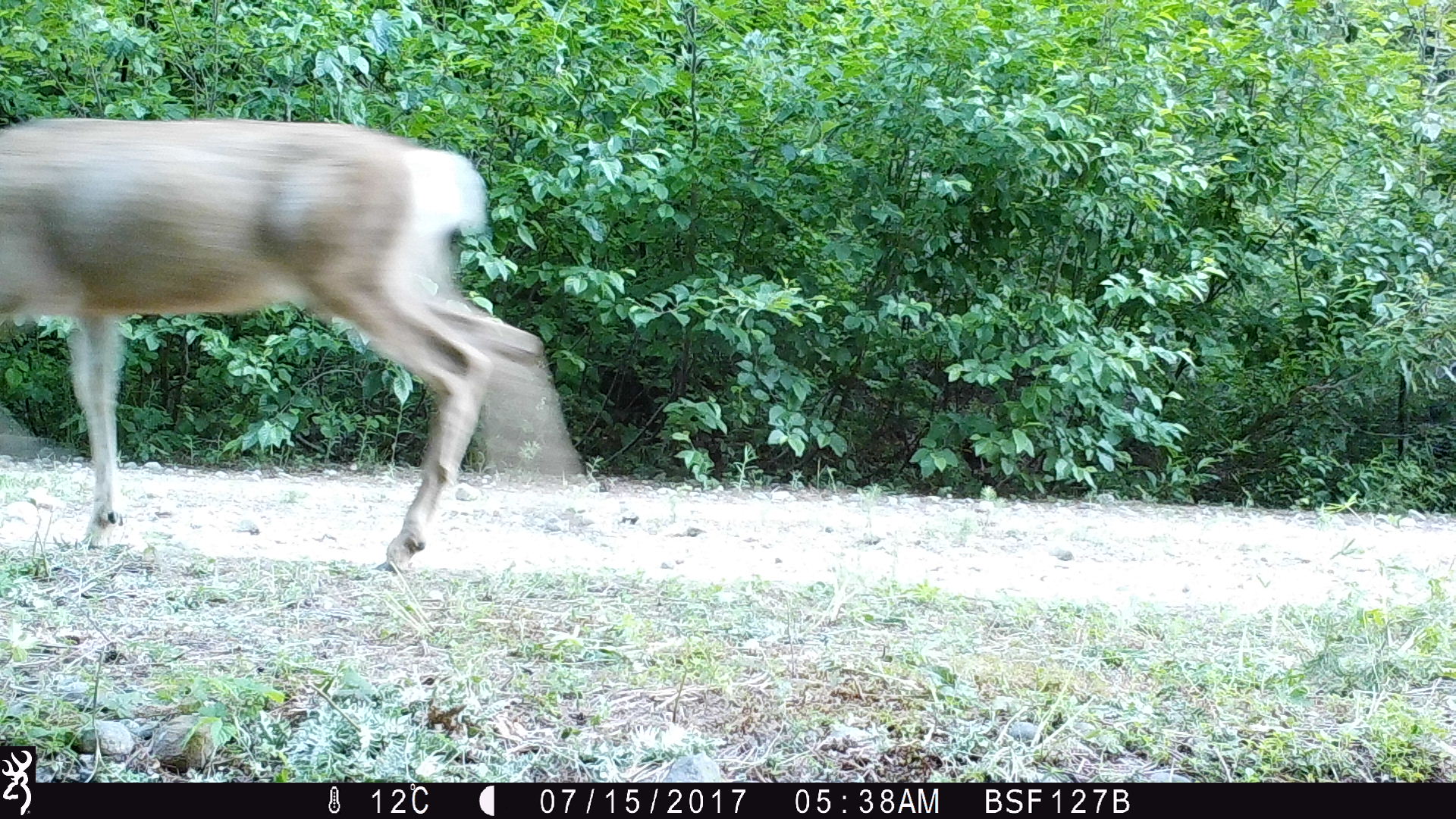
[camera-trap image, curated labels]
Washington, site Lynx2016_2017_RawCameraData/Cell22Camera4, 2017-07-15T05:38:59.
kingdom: Animalia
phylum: Chordata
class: Mammalia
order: Artiodactyla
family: Cervidae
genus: Odocoileus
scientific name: Odocoileus hemionus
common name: mule deer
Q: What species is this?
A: Odocoileus hemionus (mule deer).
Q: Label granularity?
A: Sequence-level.